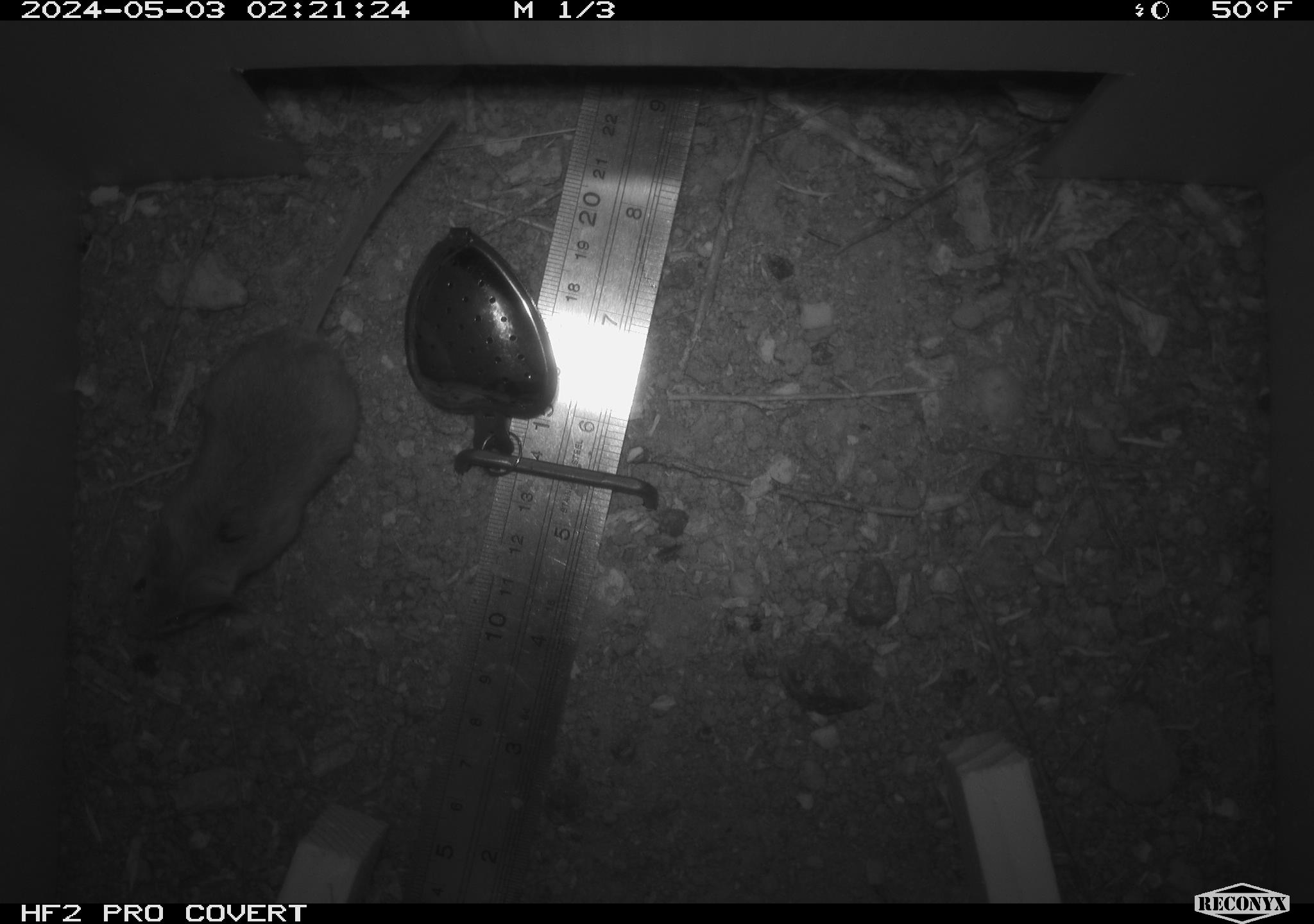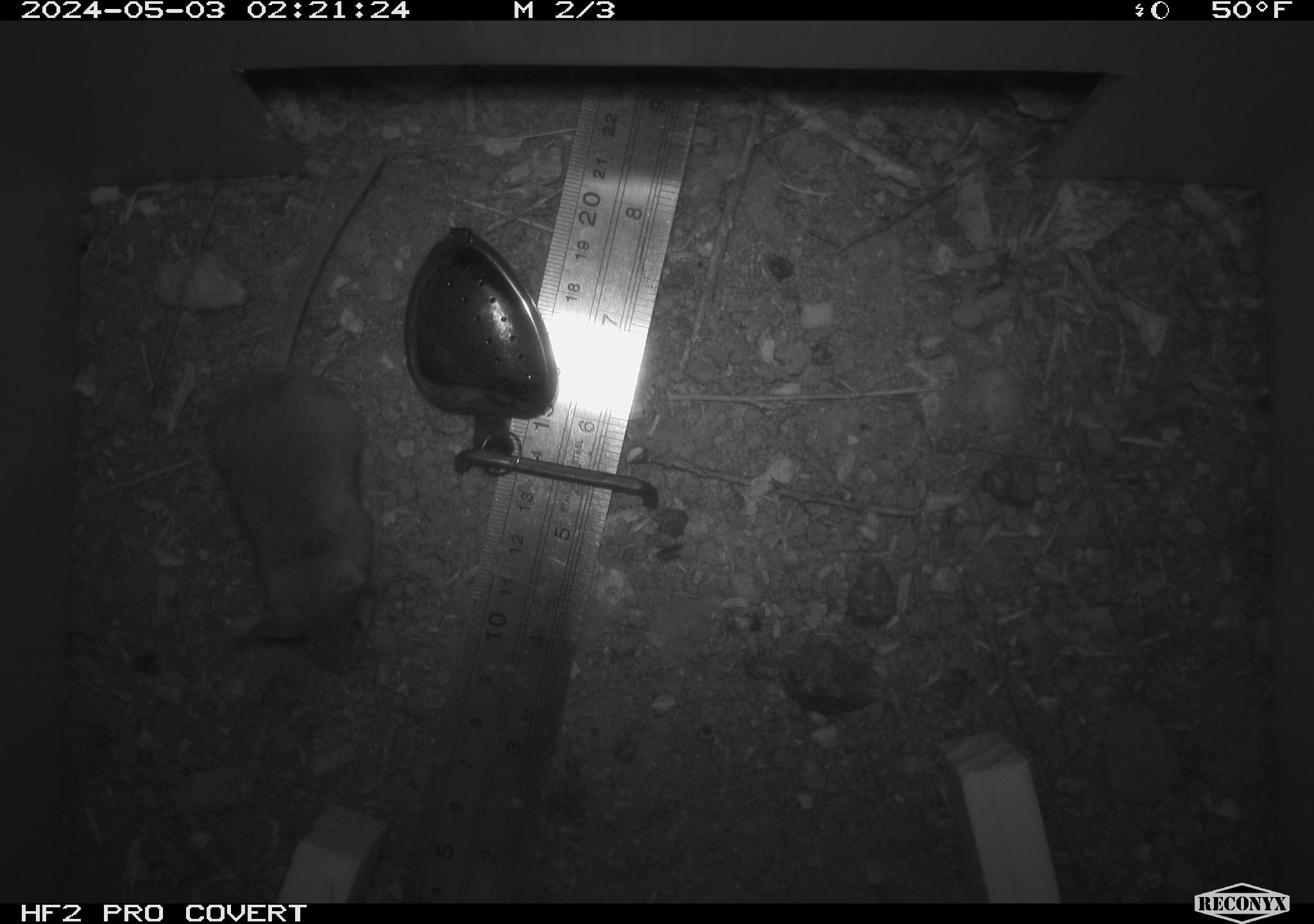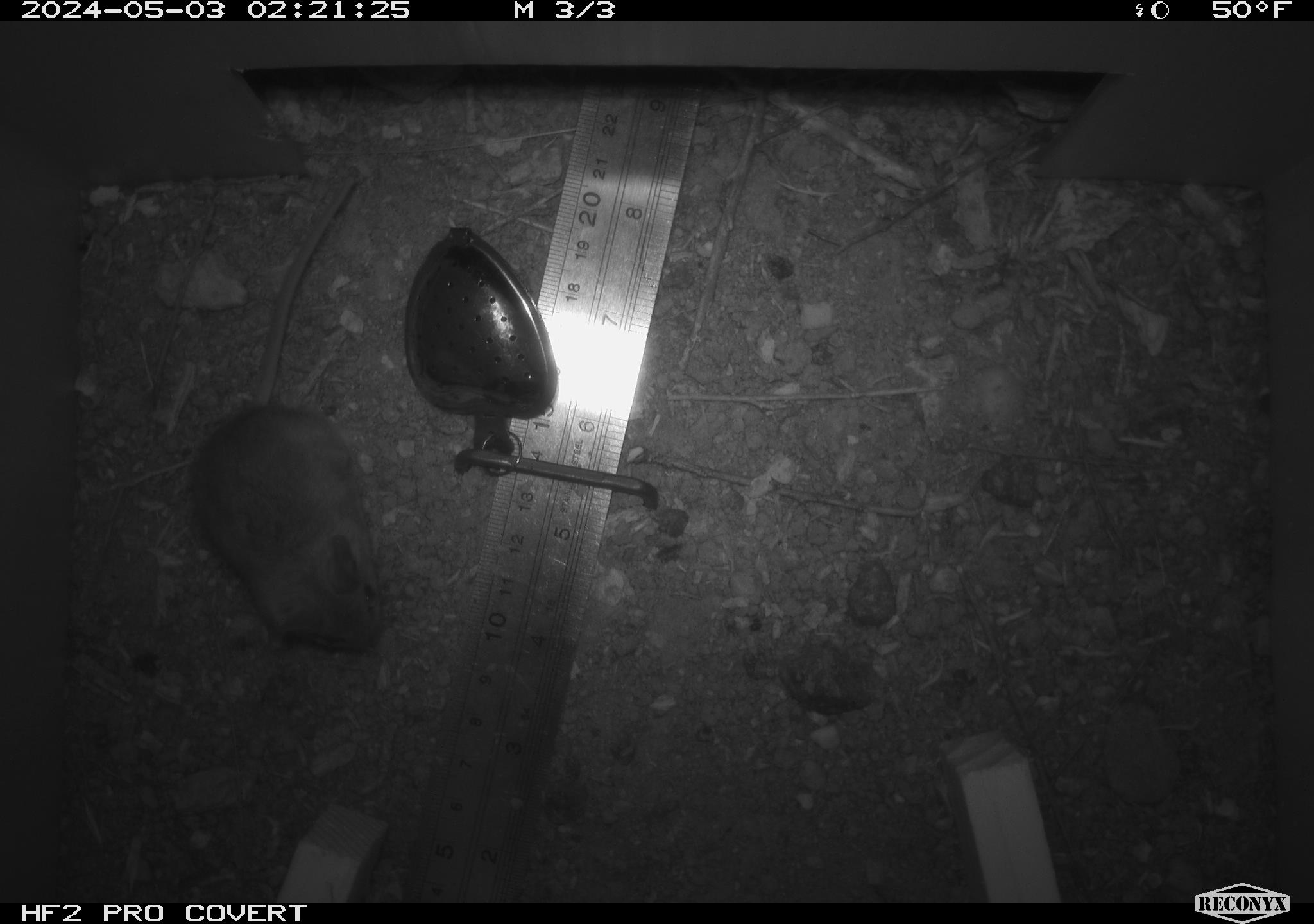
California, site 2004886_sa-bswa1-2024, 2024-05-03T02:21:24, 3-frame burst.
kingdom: Animalia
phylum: Chordata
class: Mammalia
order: Rodentia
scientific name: Rodentia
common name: mouse species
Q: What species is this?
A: Mouse species (Rodentia).